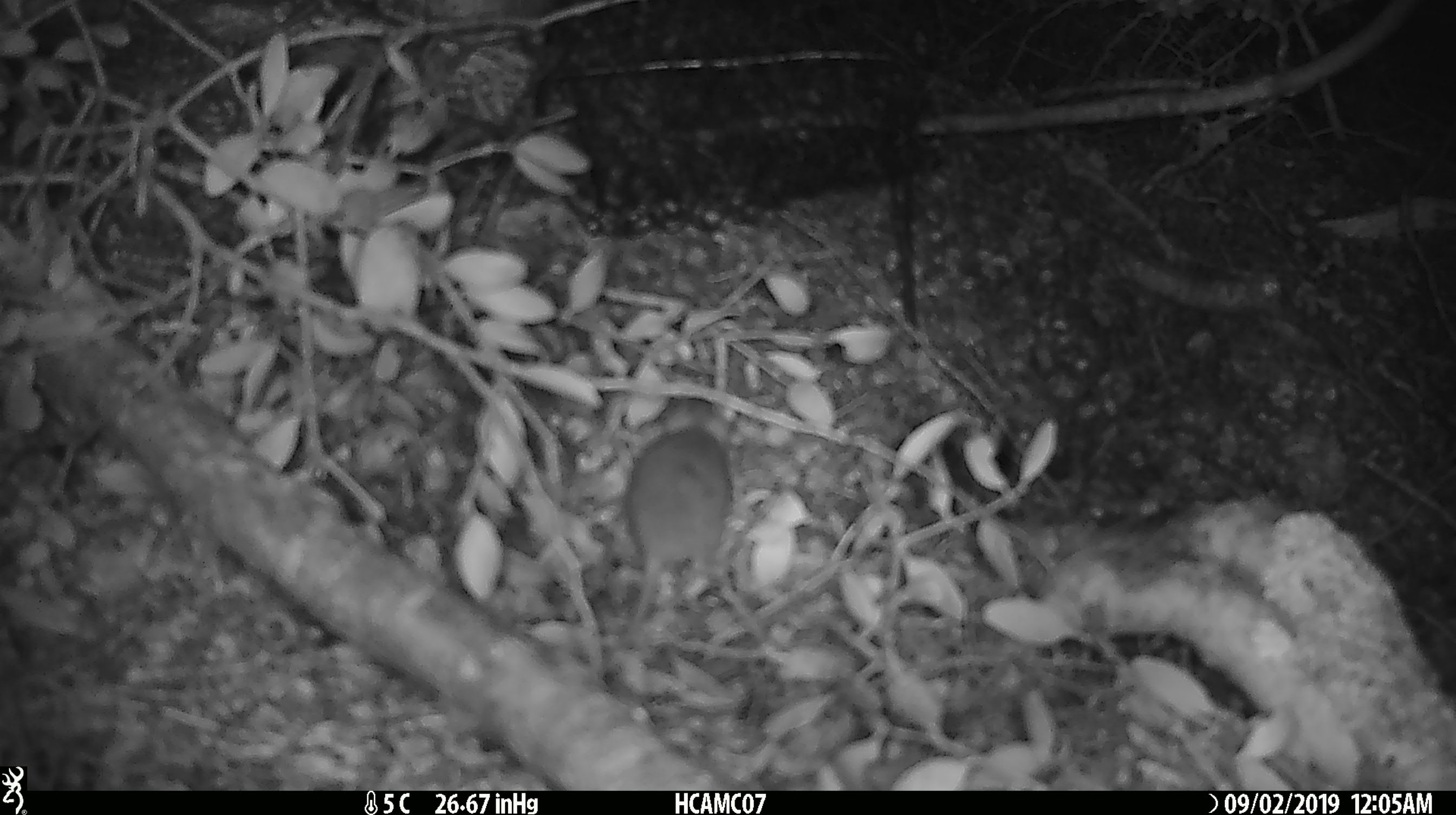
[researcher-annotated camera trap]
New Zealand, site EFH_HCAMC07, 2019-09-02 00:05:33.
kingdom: Animalia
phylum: Chordata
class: Mammalia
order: Rodentia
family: Muridae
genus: Mus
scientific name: Mus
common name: mouse